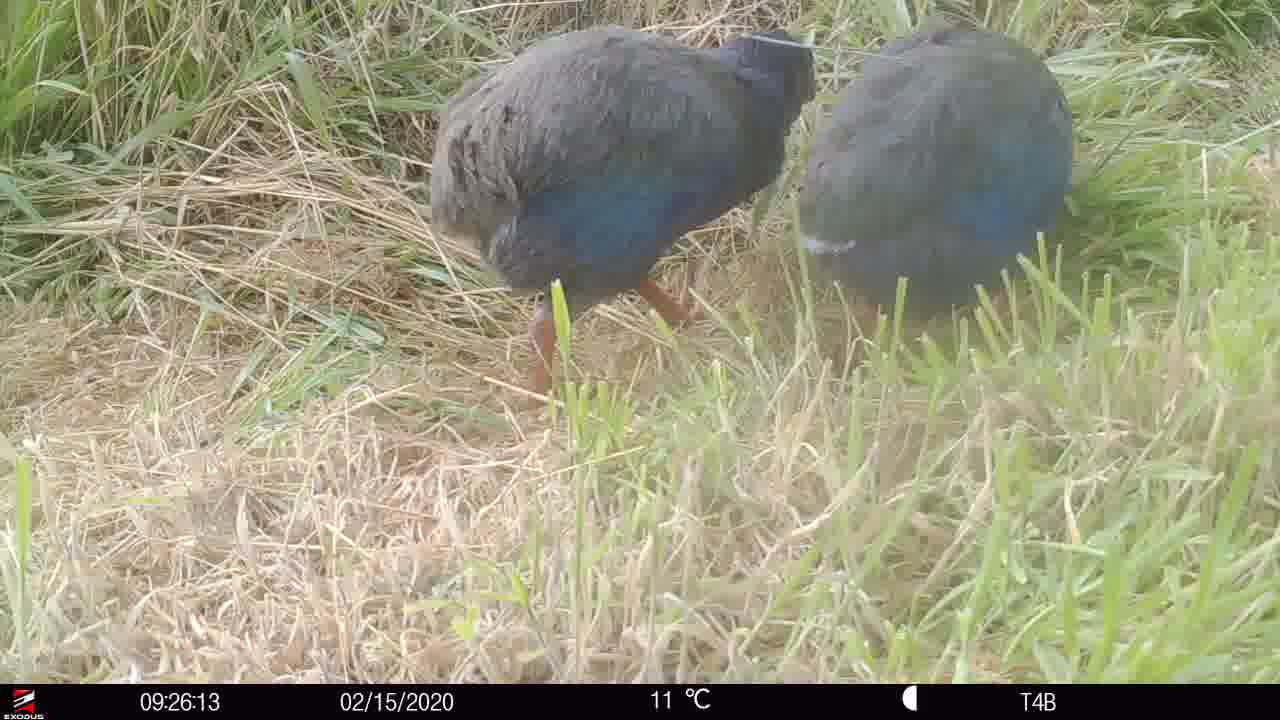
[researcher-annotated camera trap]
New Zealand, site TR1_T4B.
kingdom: Animalia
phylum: Chordata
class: Aves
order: Gruiformes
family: Rallidae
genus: Porphyrio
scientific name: Porphyrio mantelli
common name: takahe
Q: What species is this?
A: Takahe (Porphyrio mantelli).